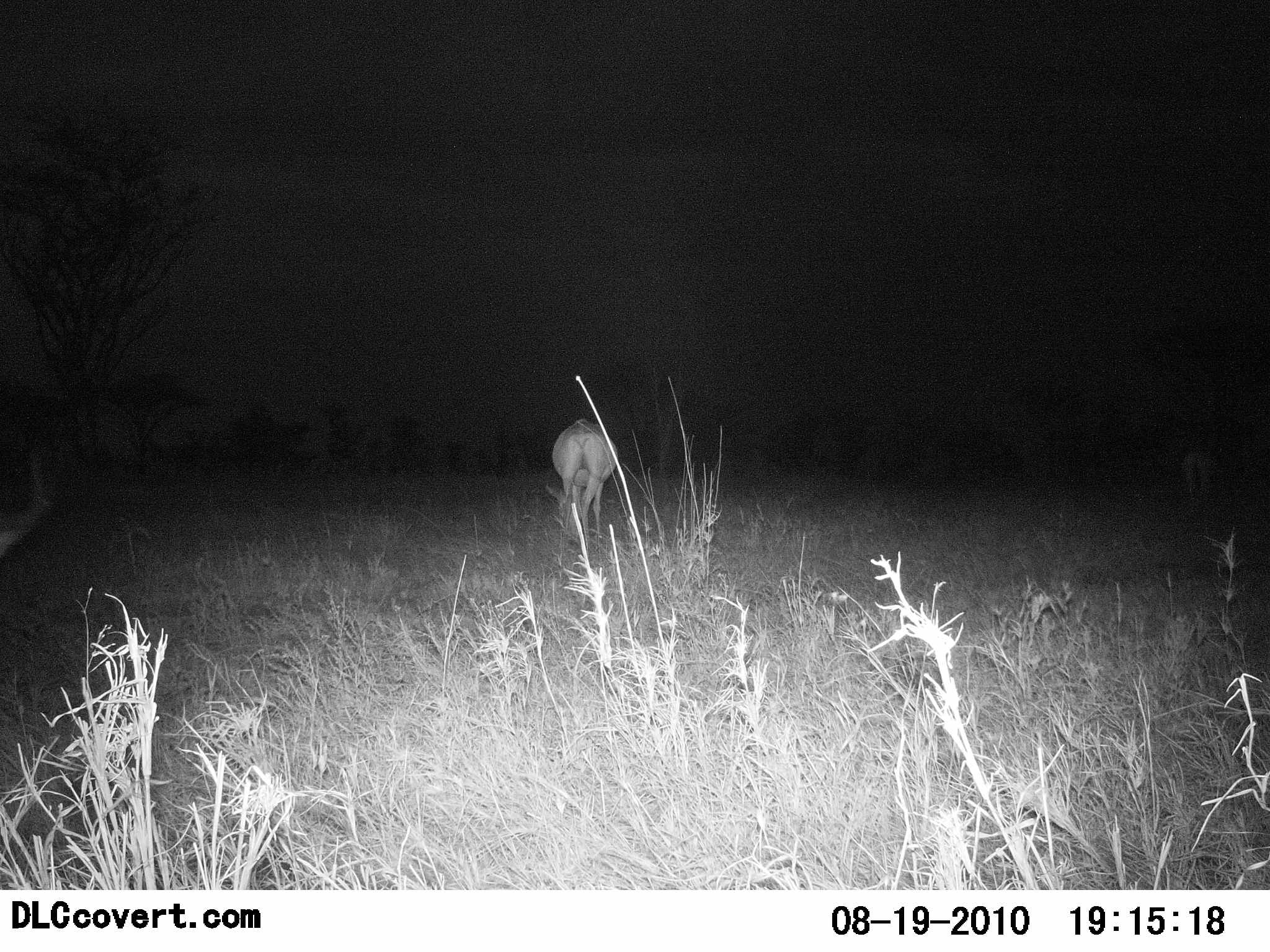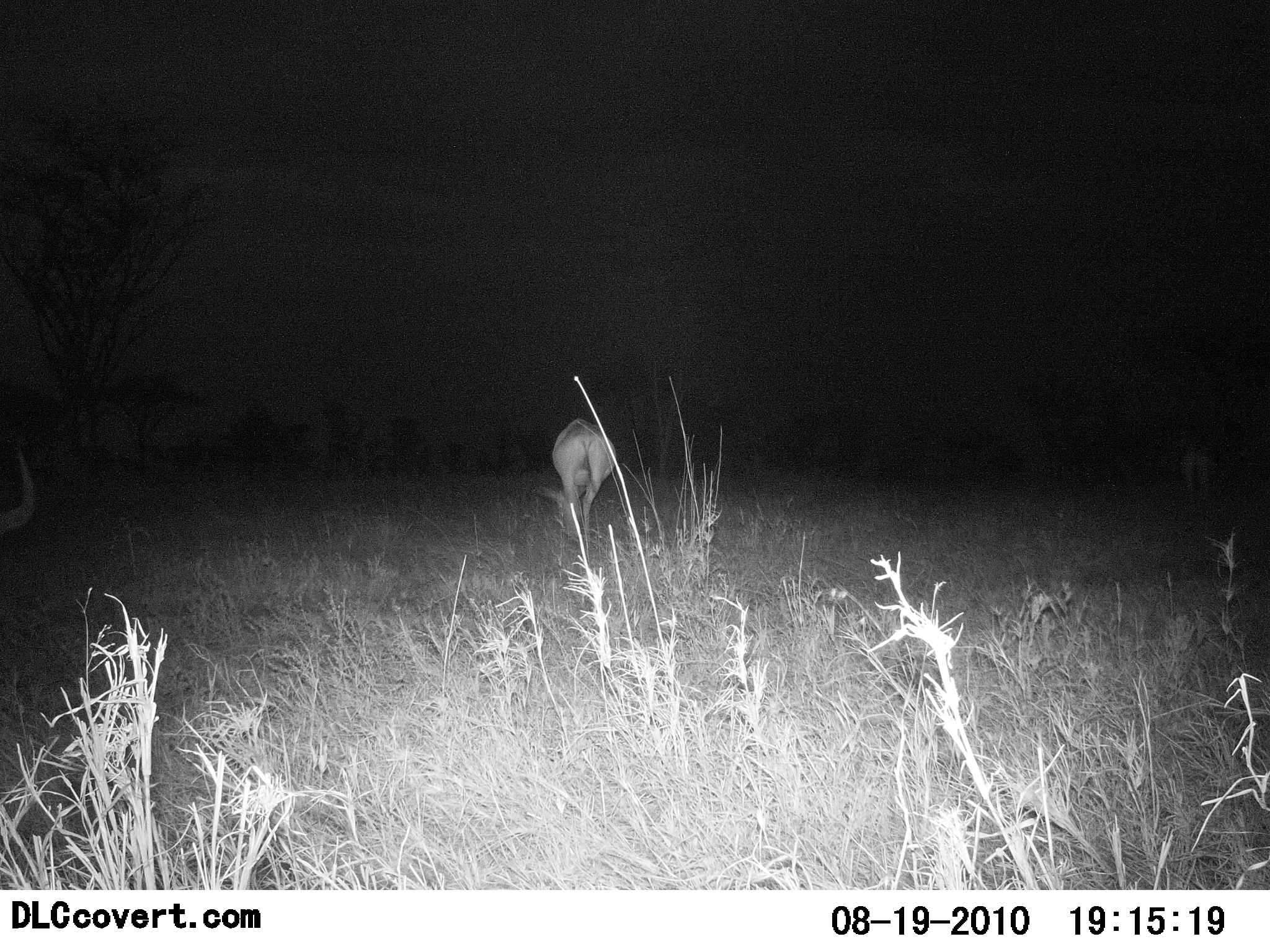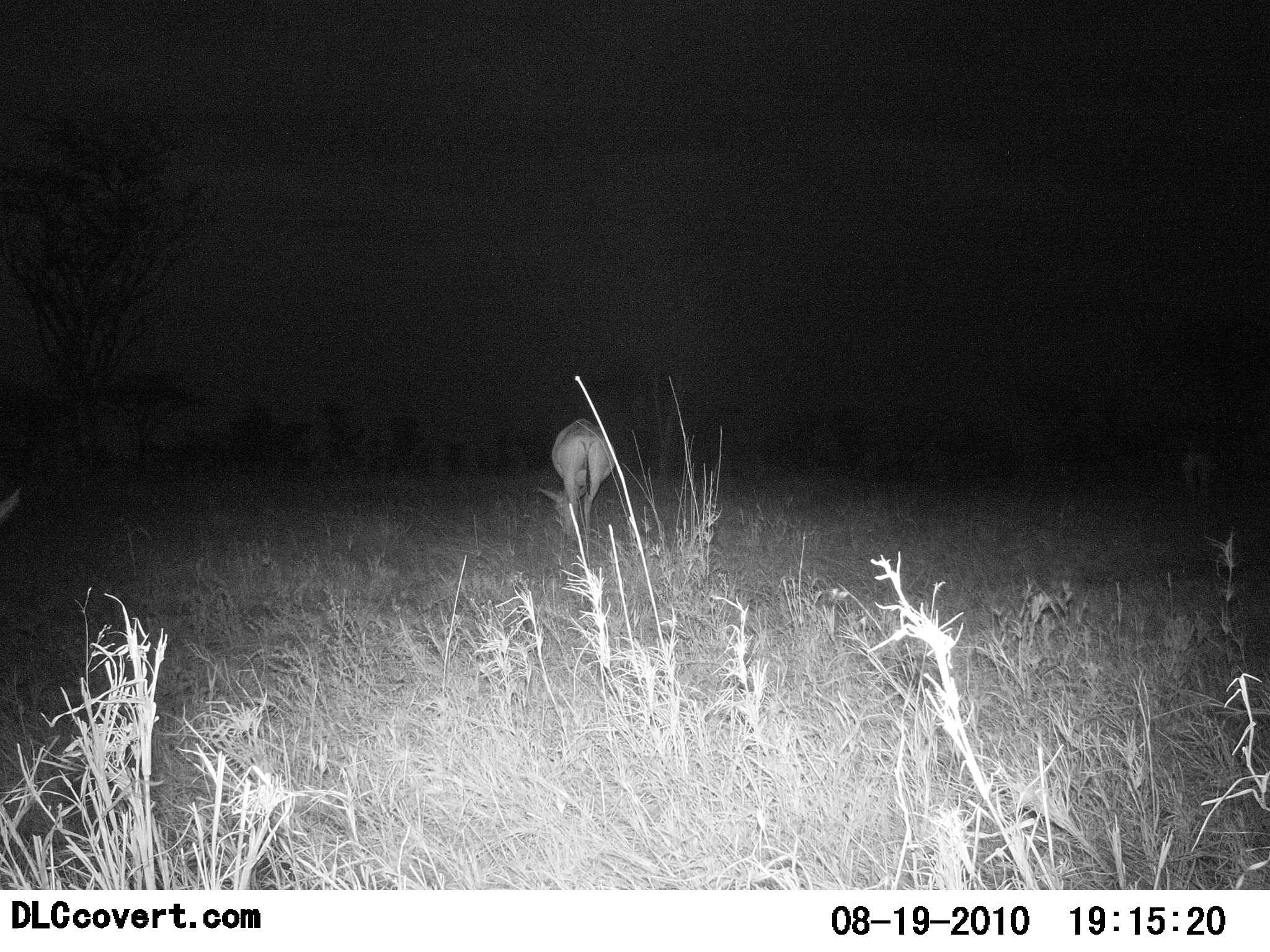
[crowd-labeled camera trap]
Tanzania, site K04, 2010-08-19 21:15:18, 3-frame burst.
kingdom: Animalia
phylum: Chordata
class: Mammalia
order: Artiodactyla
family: Bovidae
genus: Alcelaphus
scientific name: Alcelaphus buselaphus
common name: hartebeest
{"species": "hartebeest (Alcelaphus buselaphus)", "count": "2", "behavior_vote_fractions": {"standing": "43%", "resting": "0%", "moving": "14%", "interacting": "0%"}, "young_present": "0%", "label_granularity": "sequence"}